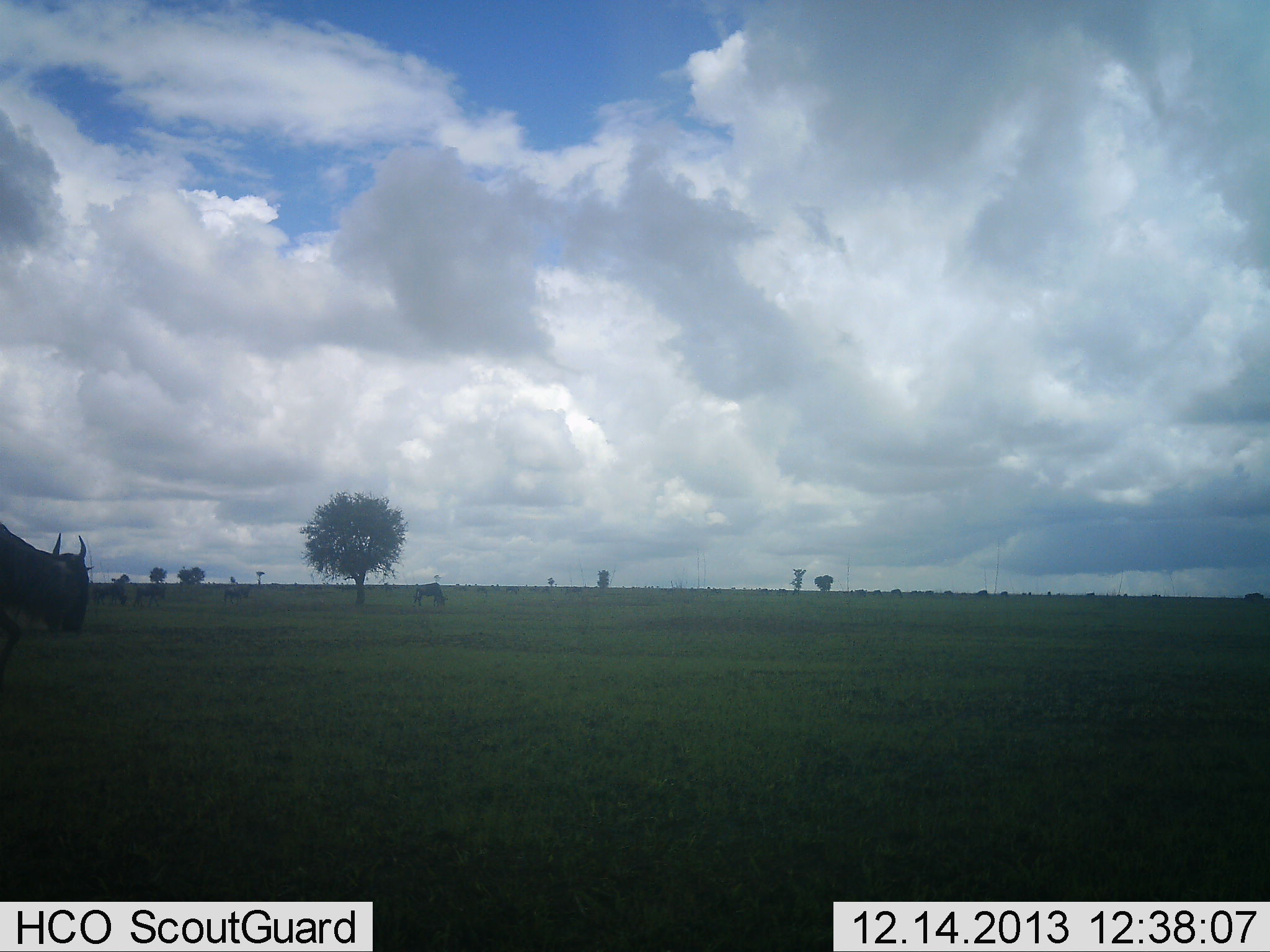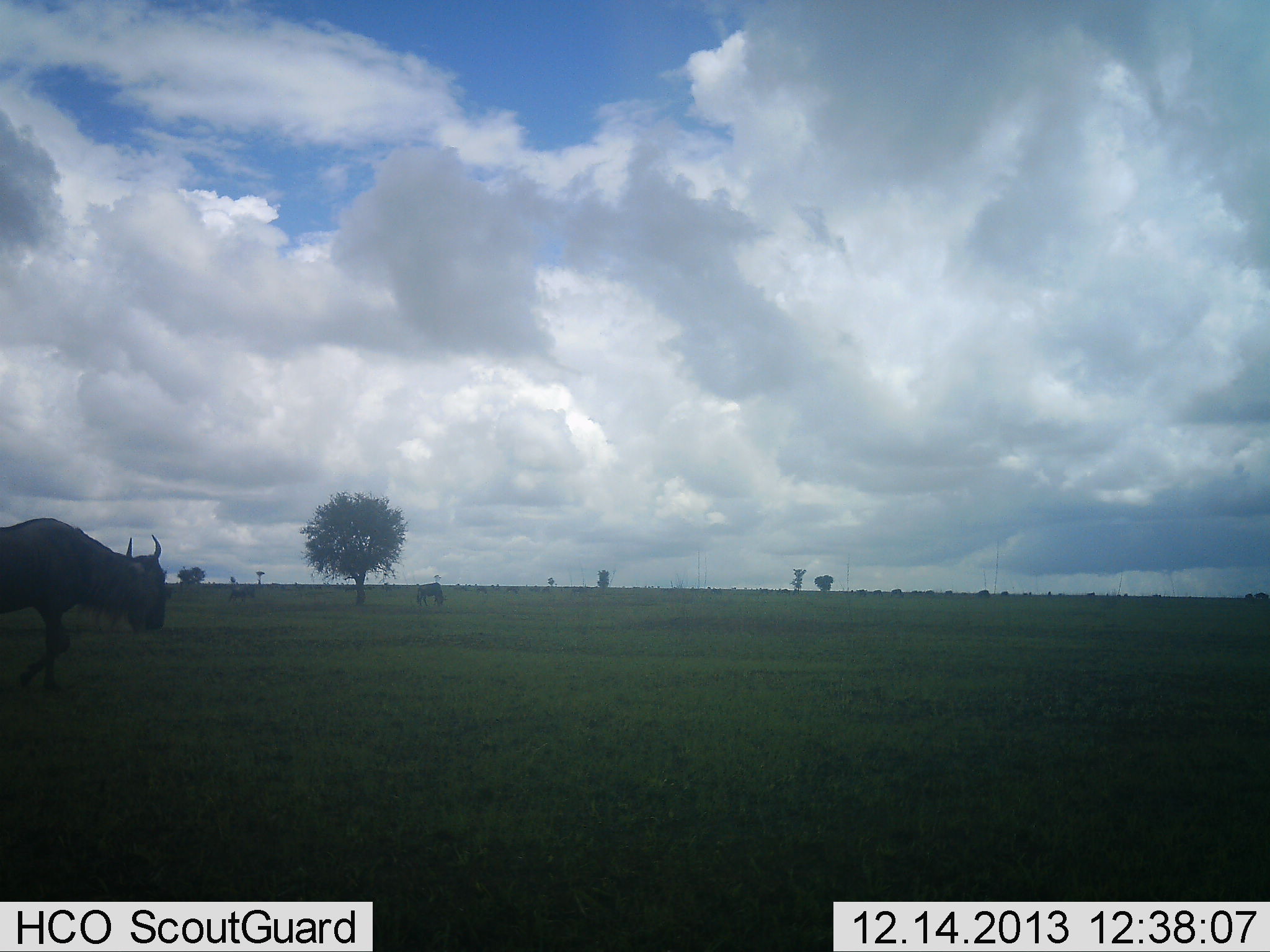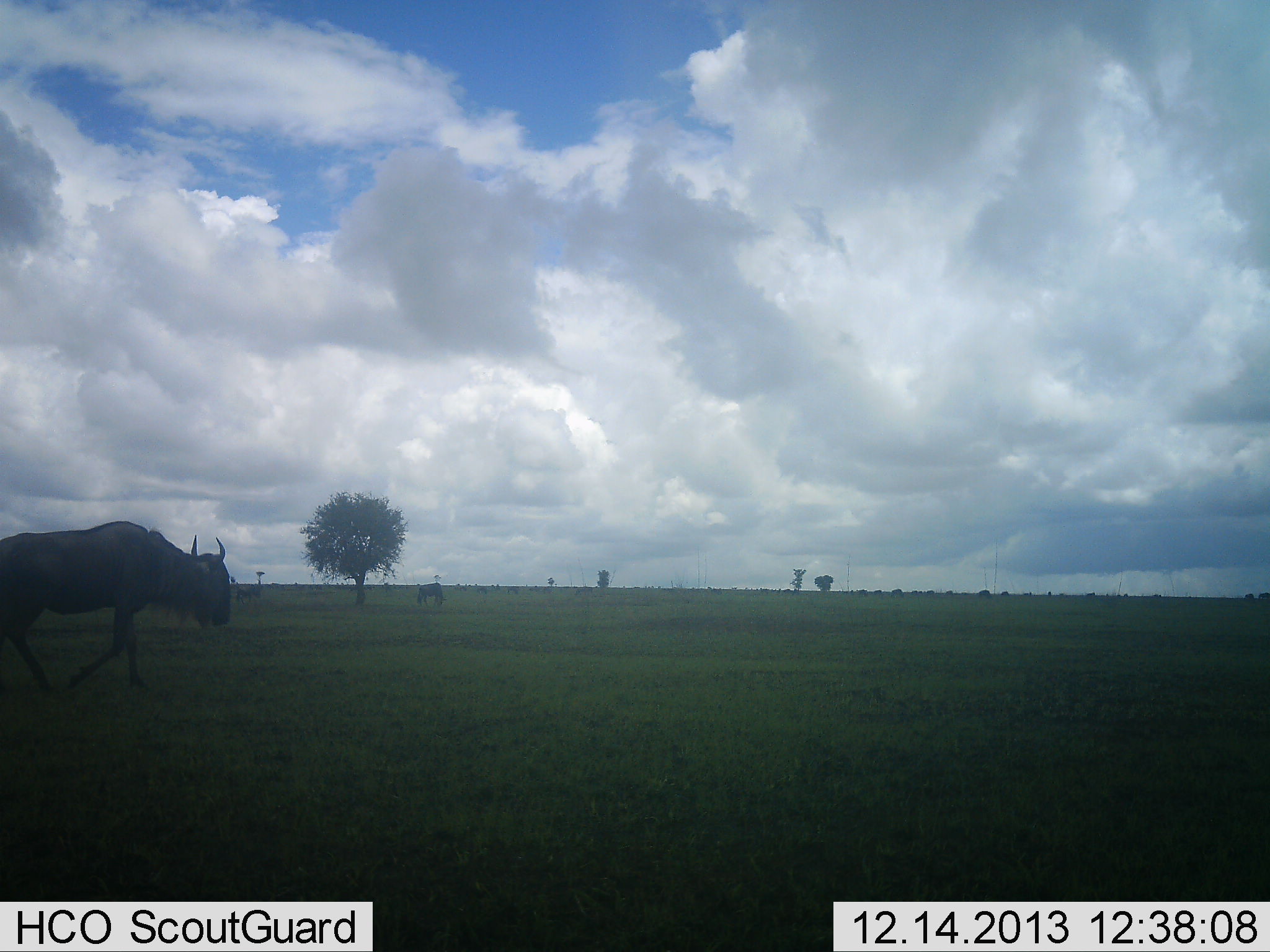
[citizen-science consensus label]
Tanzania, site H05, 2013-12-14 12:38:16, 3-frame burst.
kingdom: Animalia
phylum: Chordata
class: Mammalia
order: Artiodactyla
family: Bovidae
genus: Connochaetes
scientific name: Connochaetes taurinus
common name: blue wildebeest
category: wildebeest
Wildebeest (blue wildebeest) (Connochaetes taurinus), count 2. Behavior (volunteer vote fractions): standing 29%, resting 0%, moving 94%, interacting 0%. Young present (vote fraction): 0%. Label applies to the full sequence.